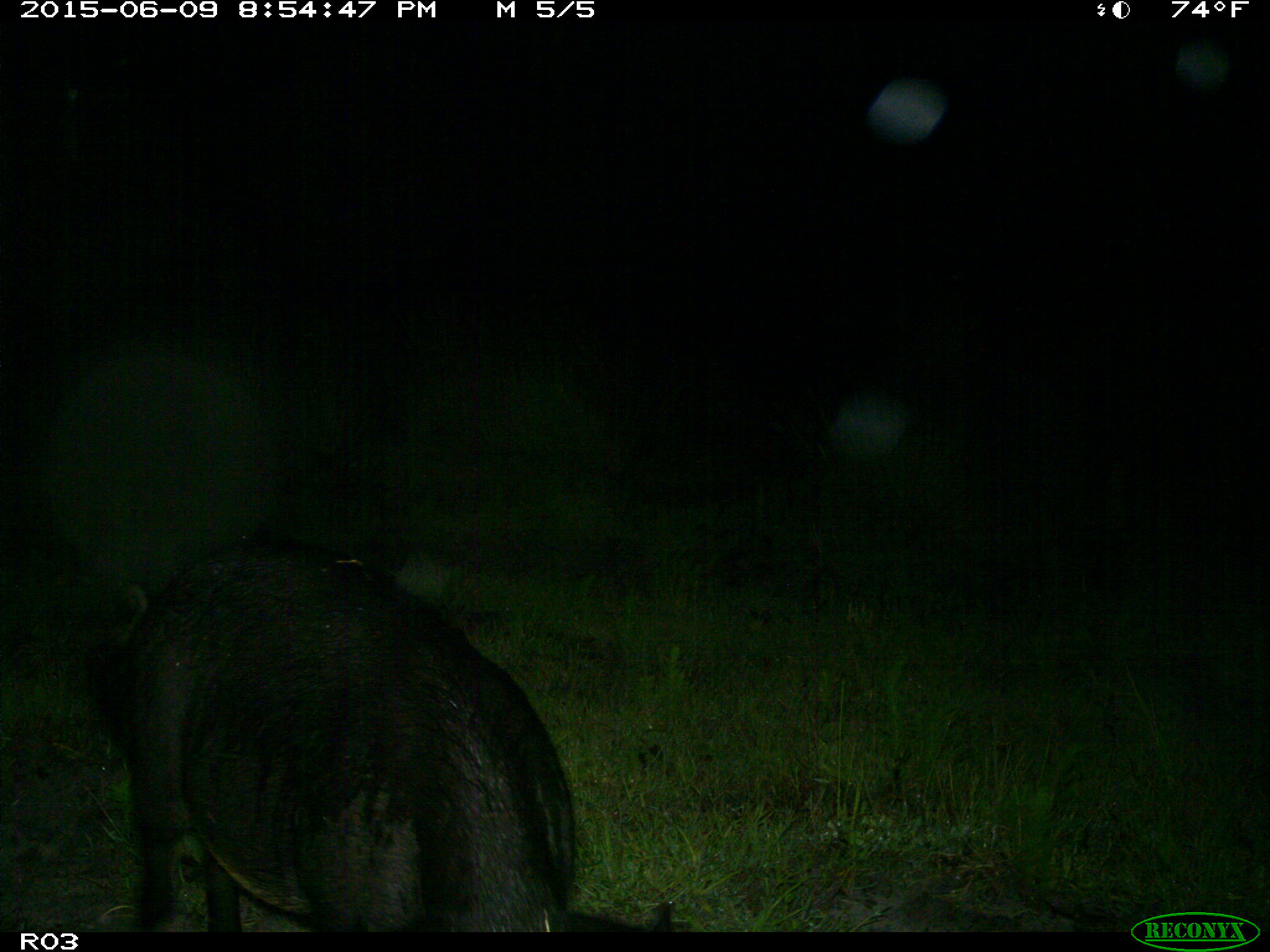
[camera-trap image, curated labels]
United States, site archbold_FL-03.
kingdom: Animalia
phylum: Chordata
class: Mammalia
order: Artiodactyla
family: Suidae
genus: Sus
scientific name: Sus scrofa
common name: wild boar